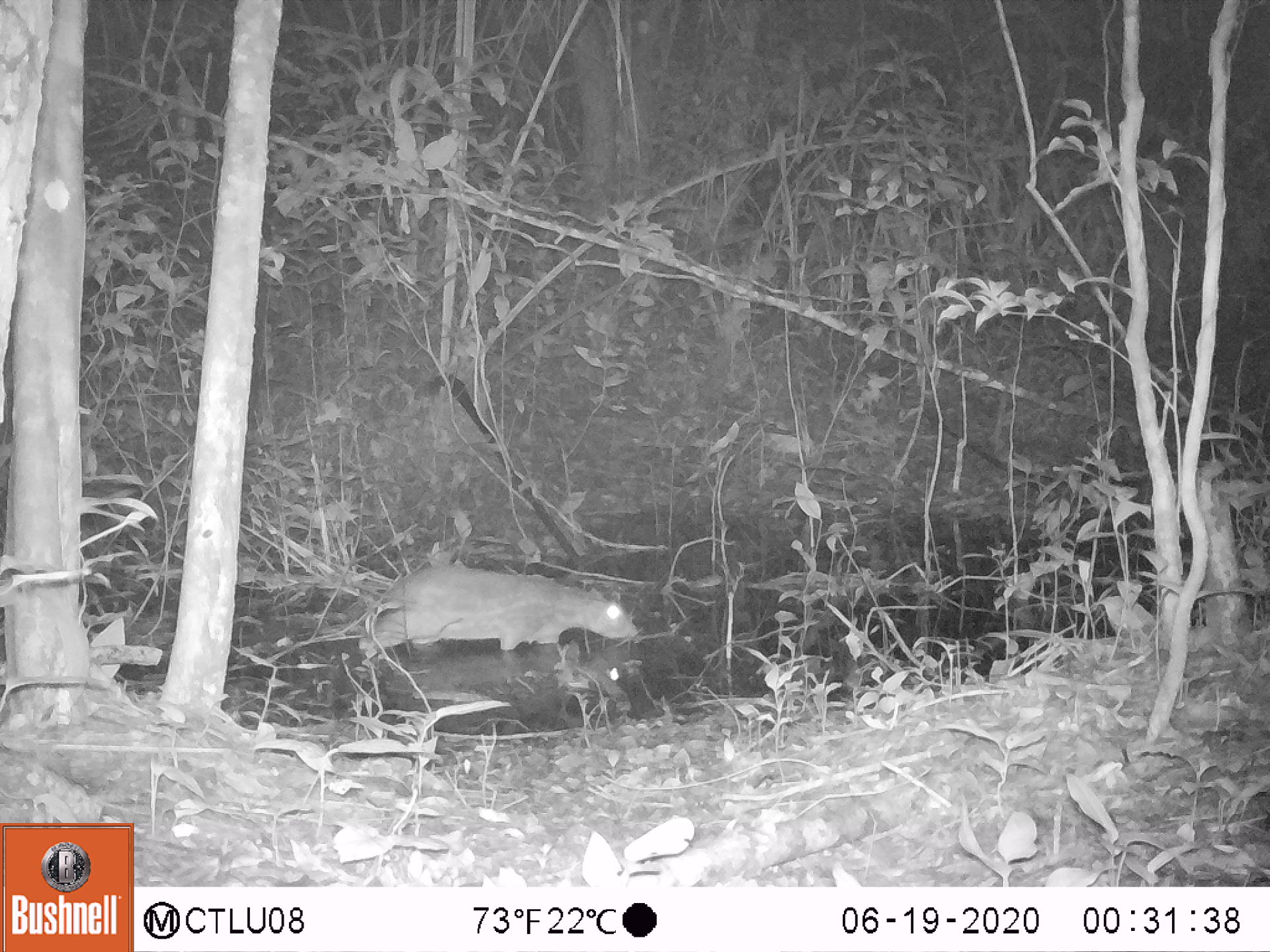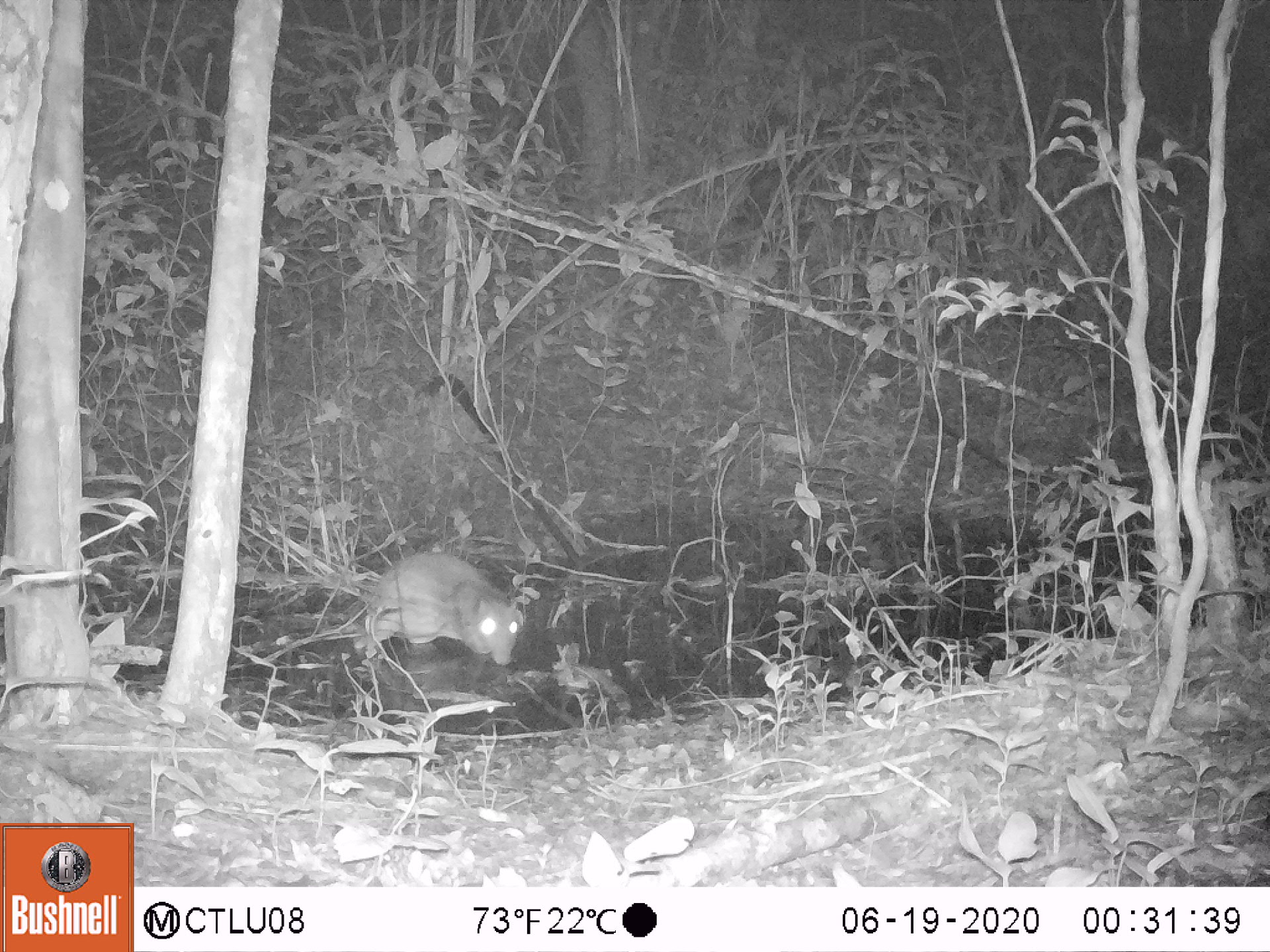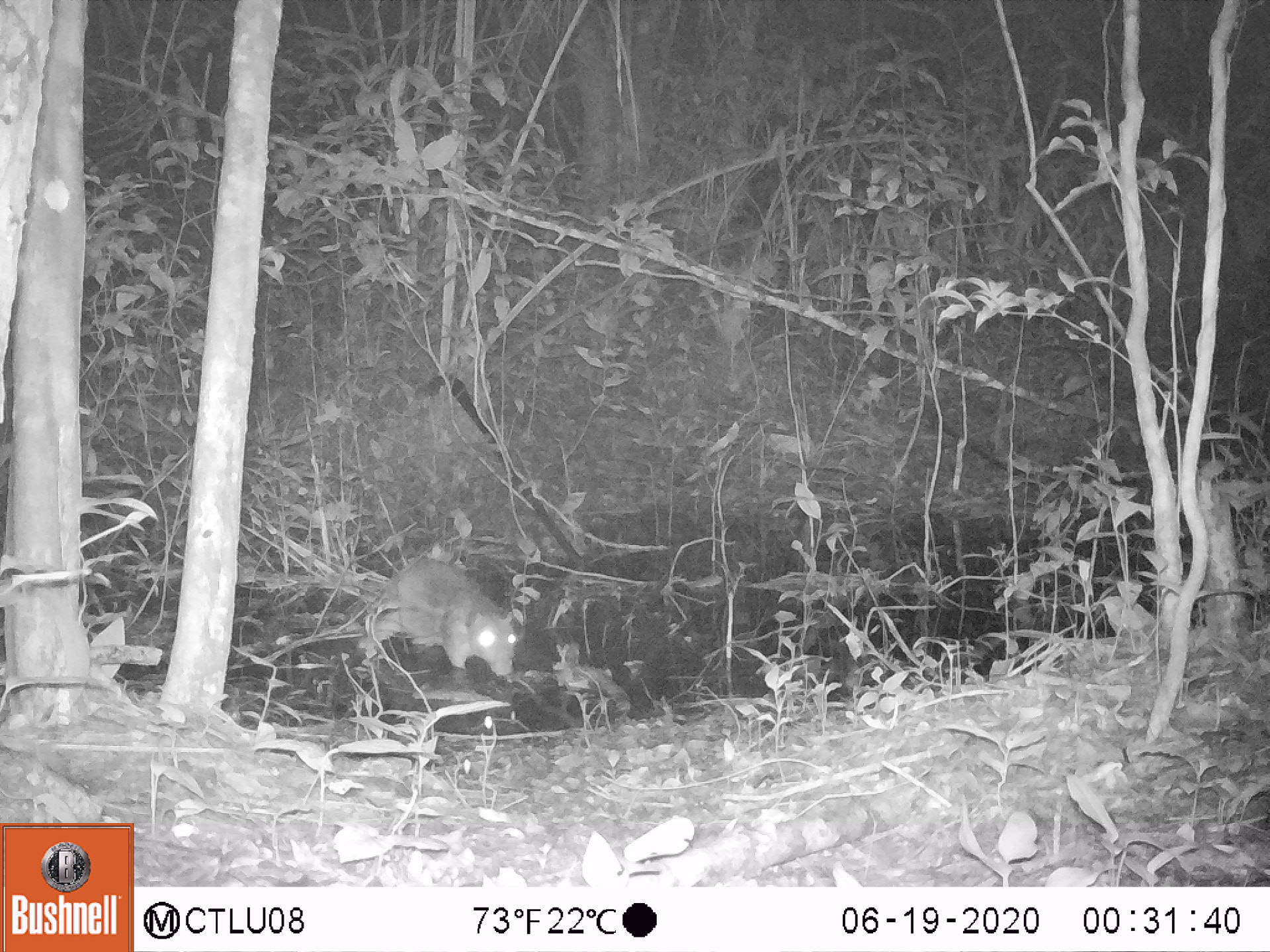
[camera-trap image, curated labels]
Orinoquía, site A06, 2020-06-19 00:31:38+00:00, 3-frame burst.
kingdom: Animalia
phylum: Chordata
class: Mammalia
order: Rodentia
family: Cuniculidae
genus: Cuniculus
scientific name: Cuniculus paca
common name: spotted paca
Spotted paca (Cuniculus paca).